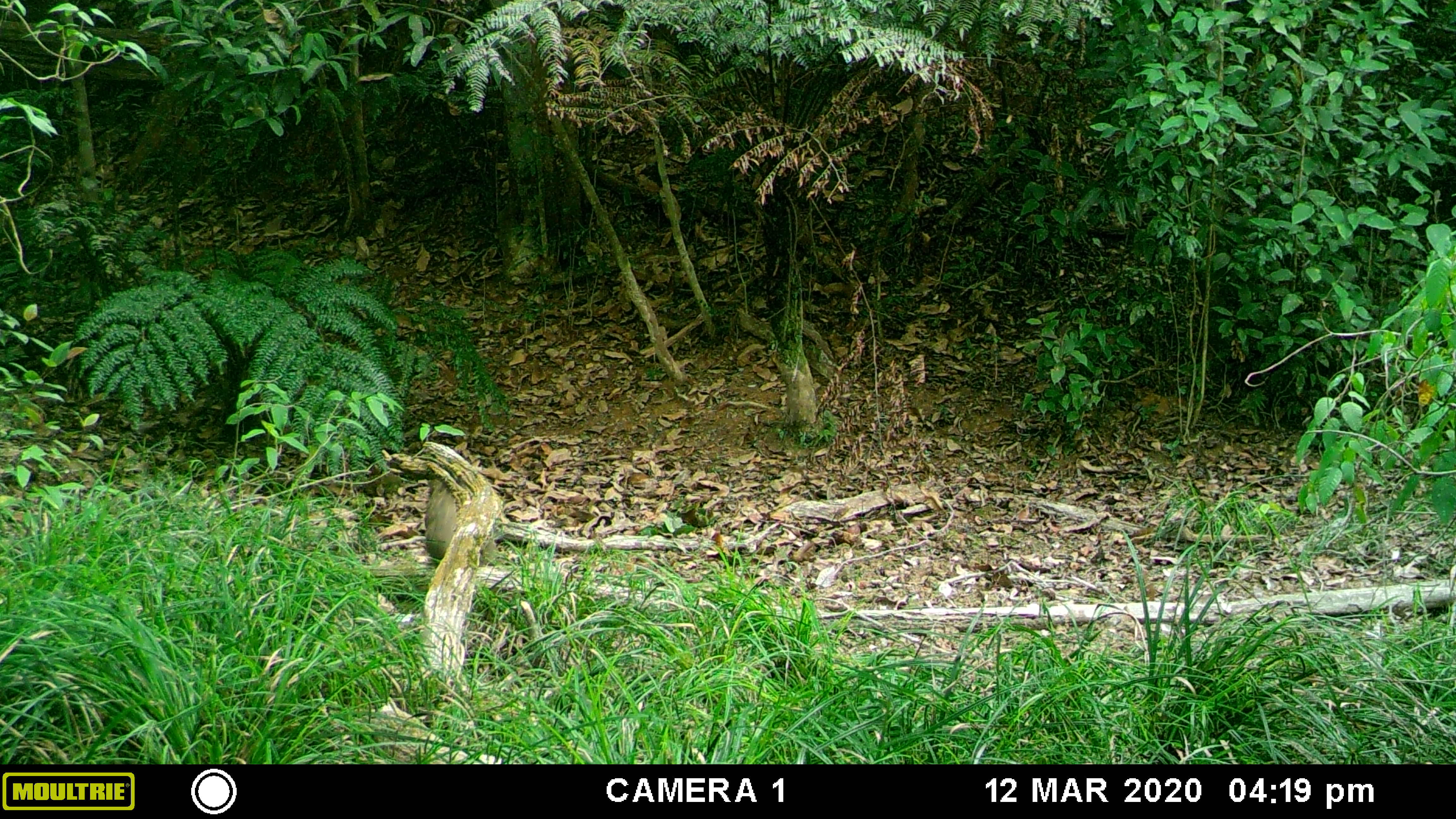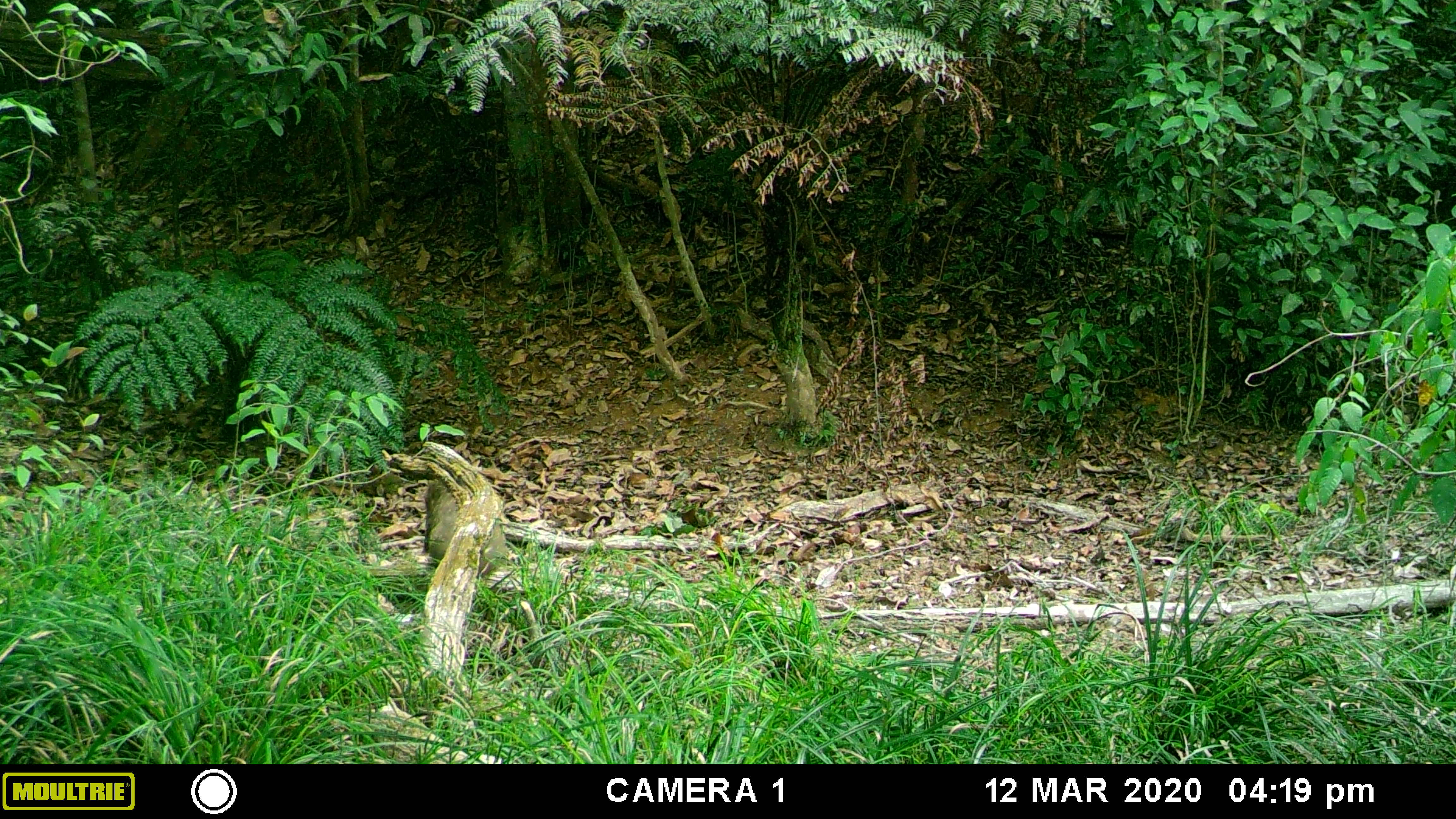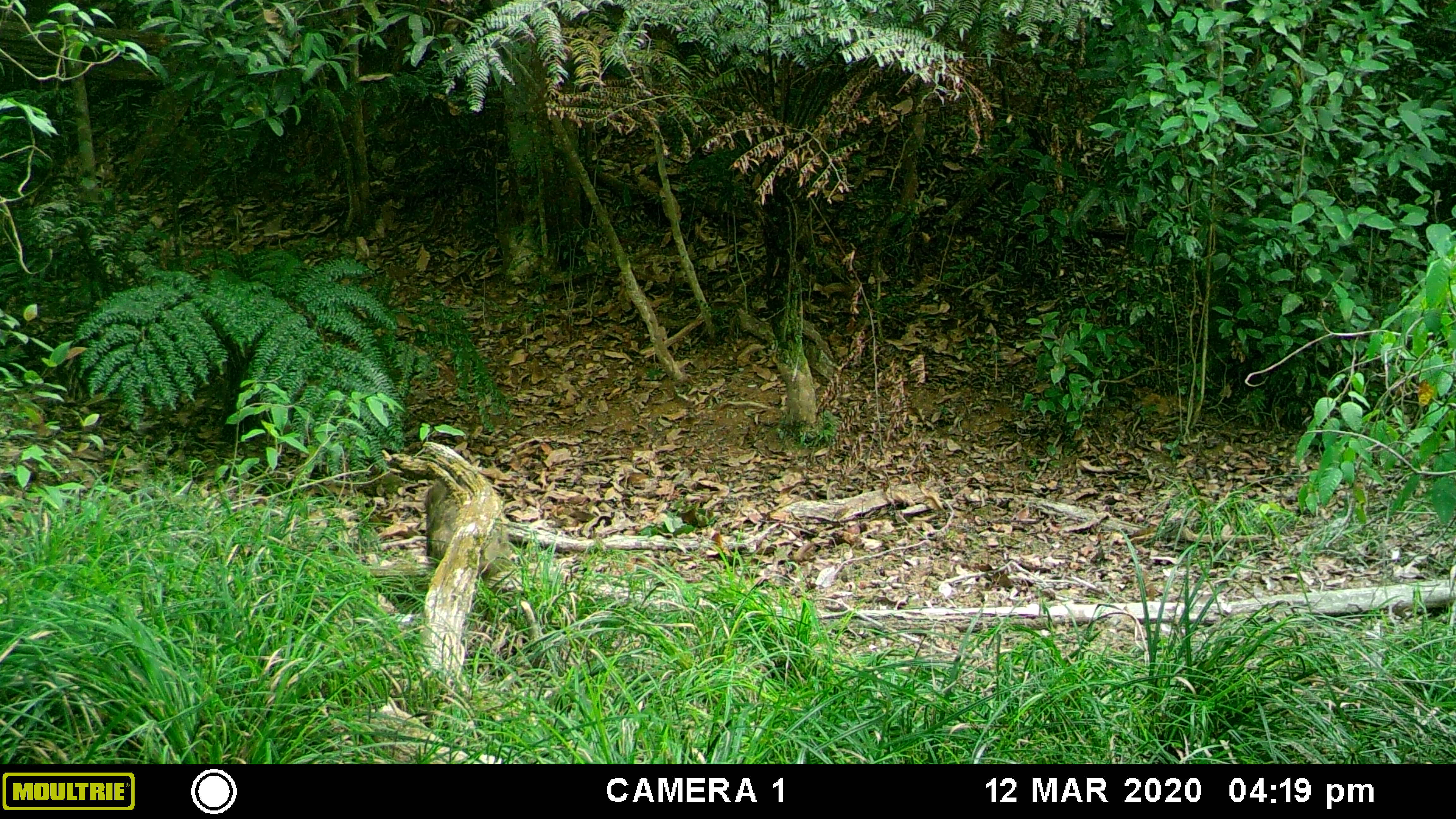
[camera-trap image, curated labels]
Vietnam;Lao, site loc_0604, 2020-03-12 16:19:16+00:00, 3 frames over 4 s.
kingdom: Animalia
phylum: Chordata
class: Mammalia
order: Artiodactyla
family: Suidae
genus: Sus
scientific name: Sus scrofa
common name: eurasian wild pig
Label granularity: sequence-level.